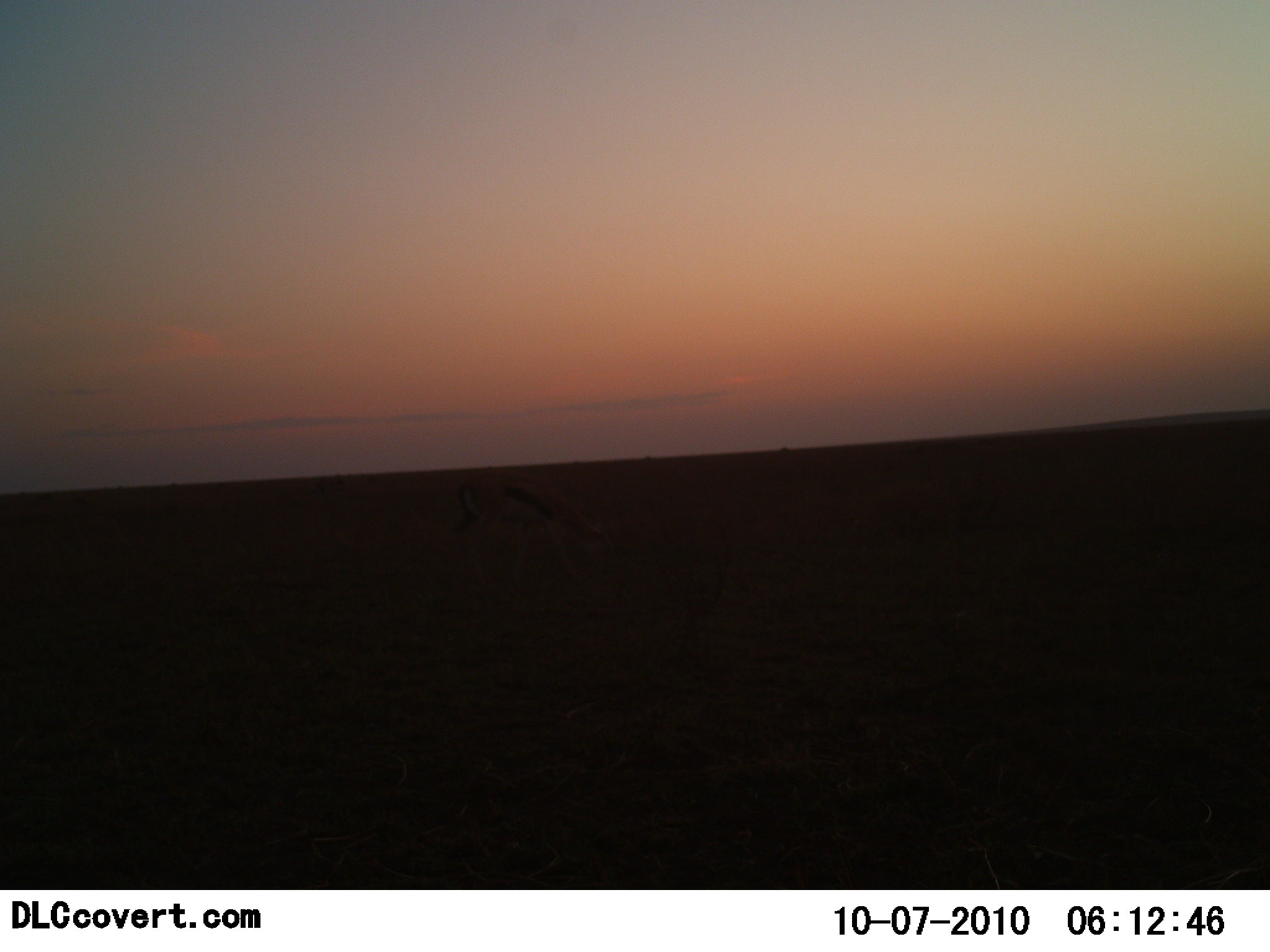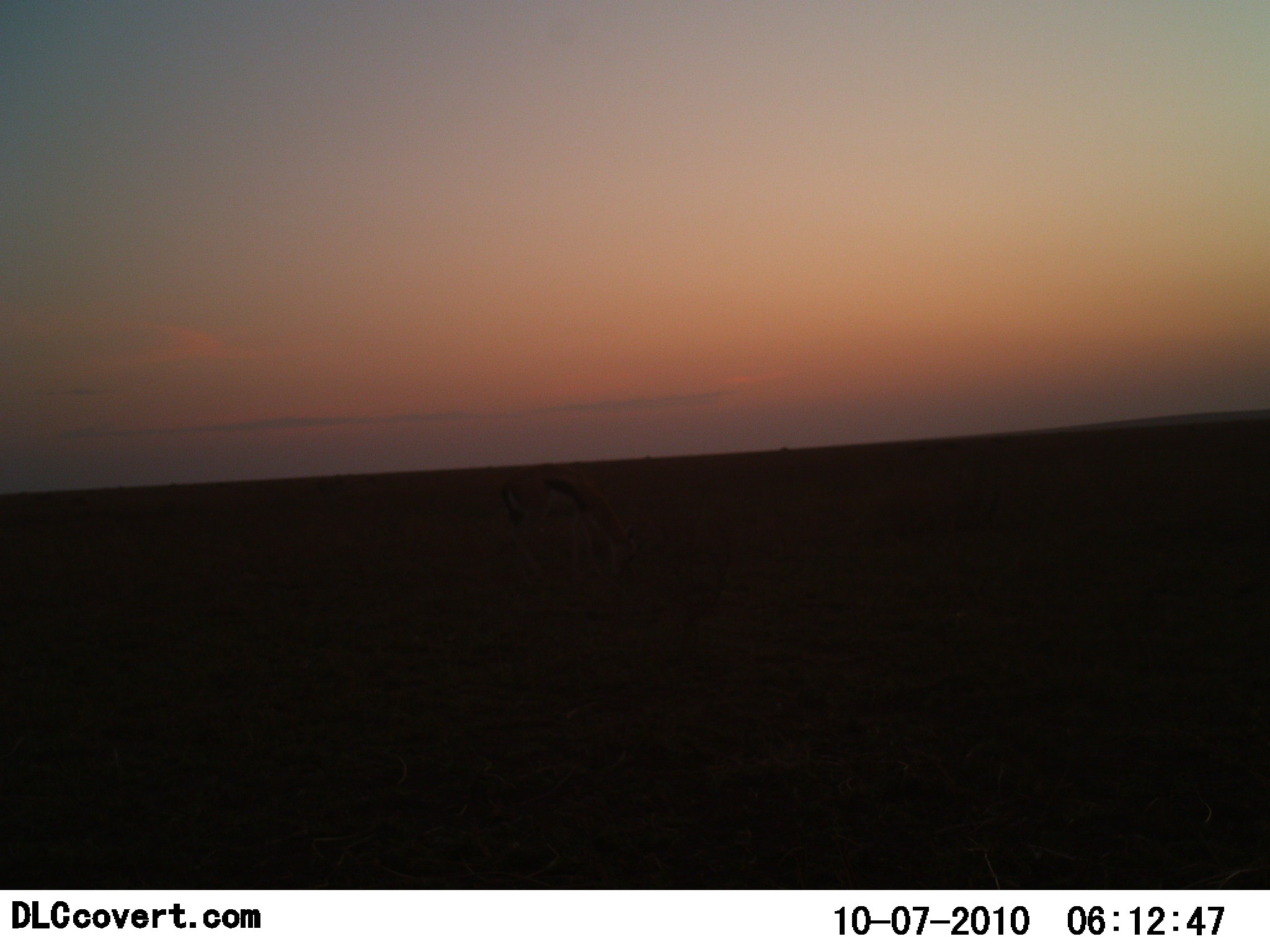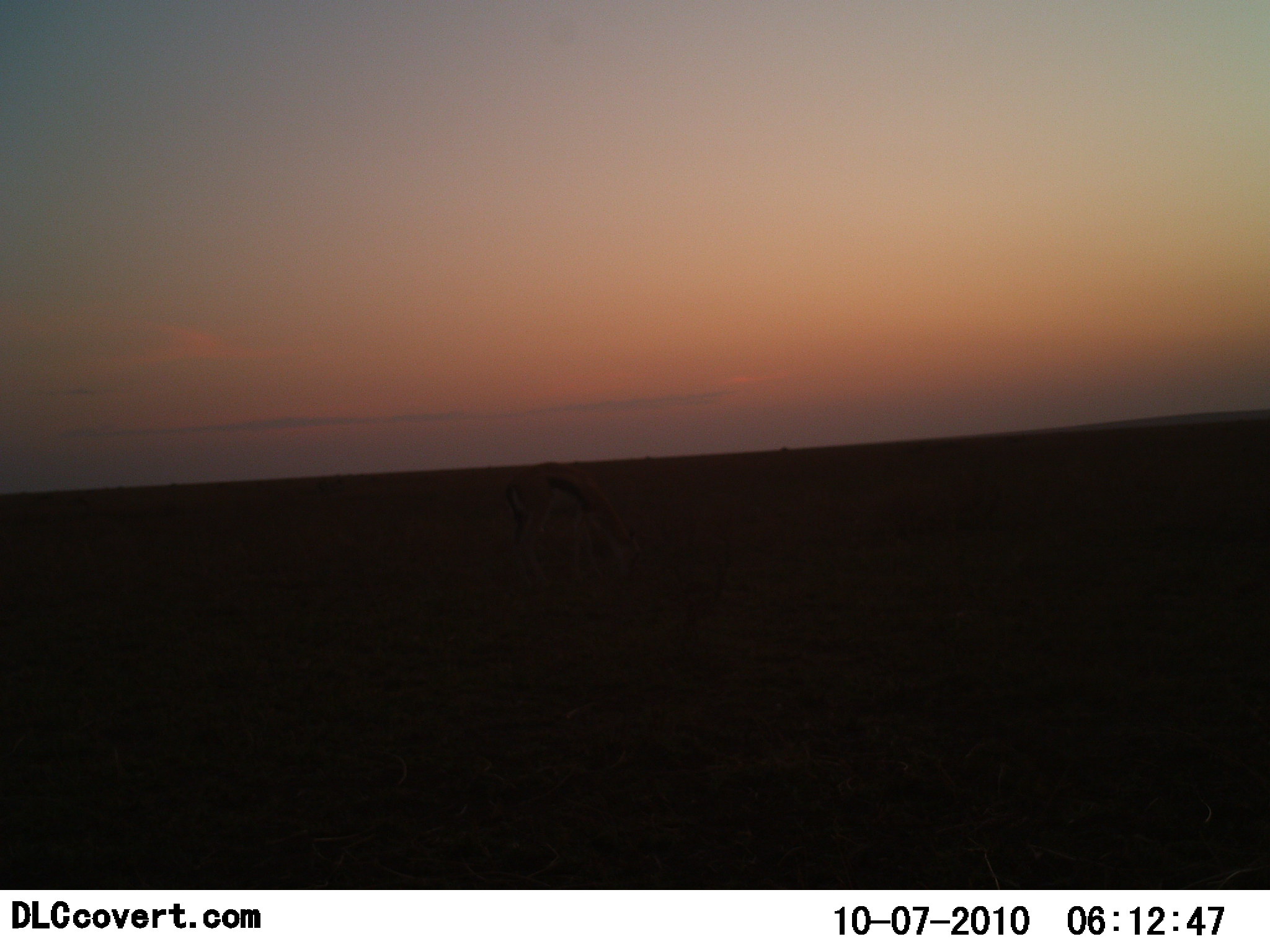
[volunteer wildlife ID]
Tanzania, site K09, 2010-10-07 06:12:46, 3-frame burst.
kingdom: Animalia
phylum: Chordata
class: Mammalia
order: Artiodactyla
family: Bovidae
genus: Eudorcas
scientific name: Eudorcas thomsonii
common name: thomson's gazelle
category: gazellethomsons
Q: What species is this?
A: Gazellethomsons (thomson's gazelle) (Eudorcas thomsonii).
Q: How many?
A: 1.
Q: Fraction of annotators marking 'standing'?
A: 40%.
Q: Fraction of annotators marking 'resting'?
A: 0%.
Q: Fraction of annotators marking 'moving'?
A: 0%.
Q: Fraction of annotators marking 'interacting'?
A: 0%.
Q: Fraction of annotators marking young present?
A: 0%.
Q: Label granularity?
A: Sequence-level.